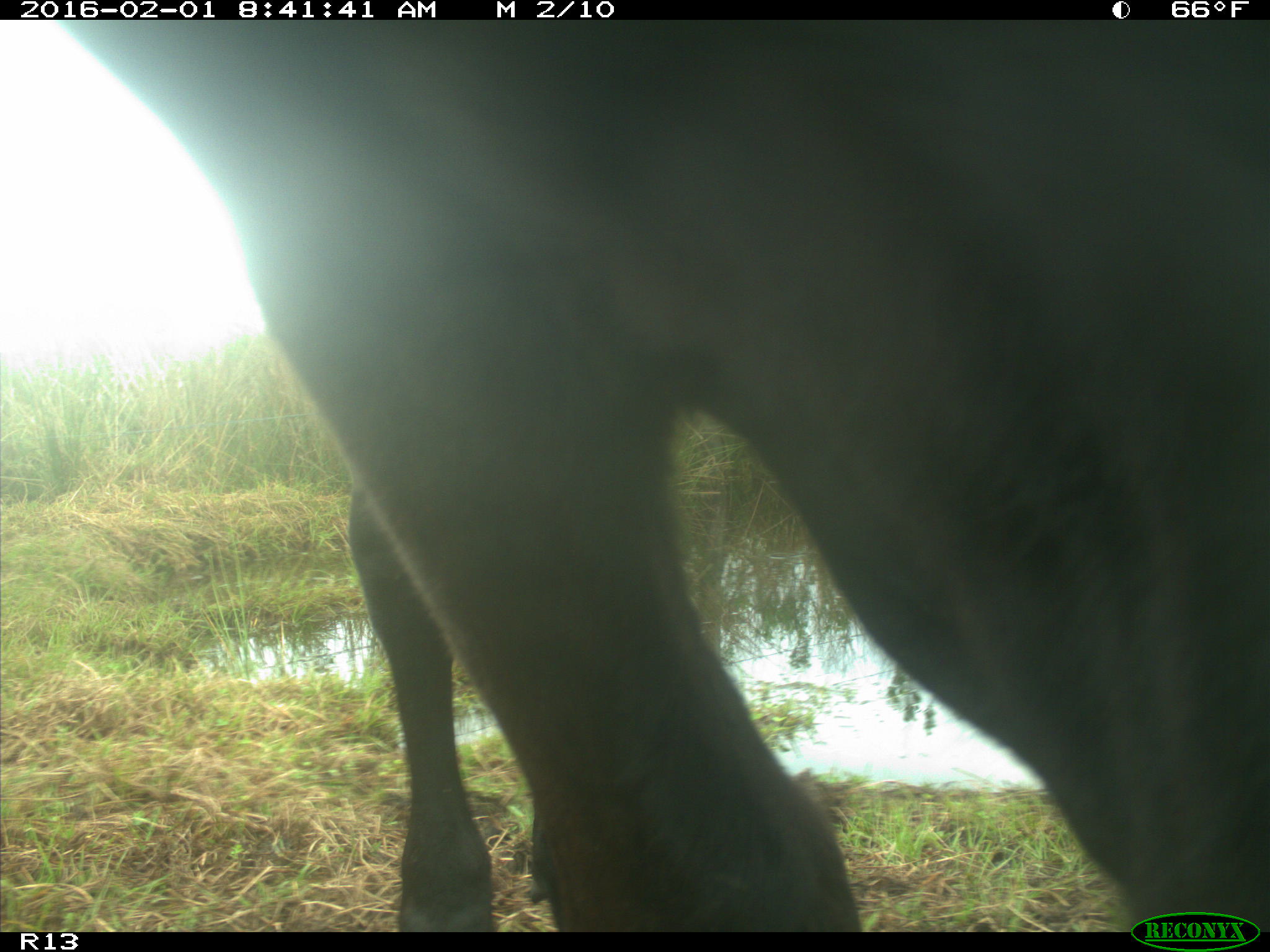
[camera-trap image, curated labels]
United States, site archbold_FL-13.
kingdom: Animalia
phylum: Chordata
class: Mammalia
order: Artiodactyla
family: Bovidae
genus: Bos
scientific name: Bos taurus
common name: domestic cow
Bos taurus (domestic cow).